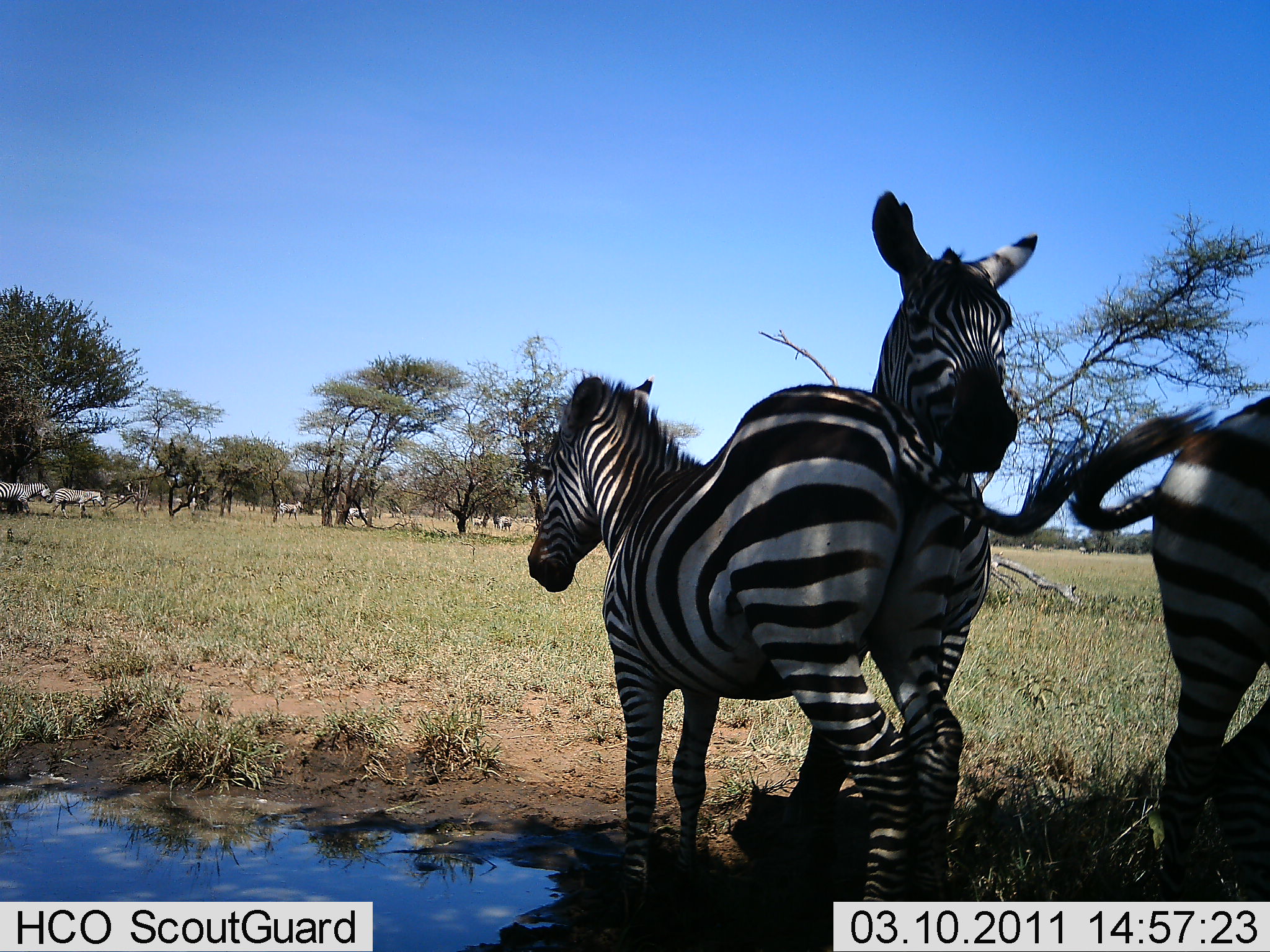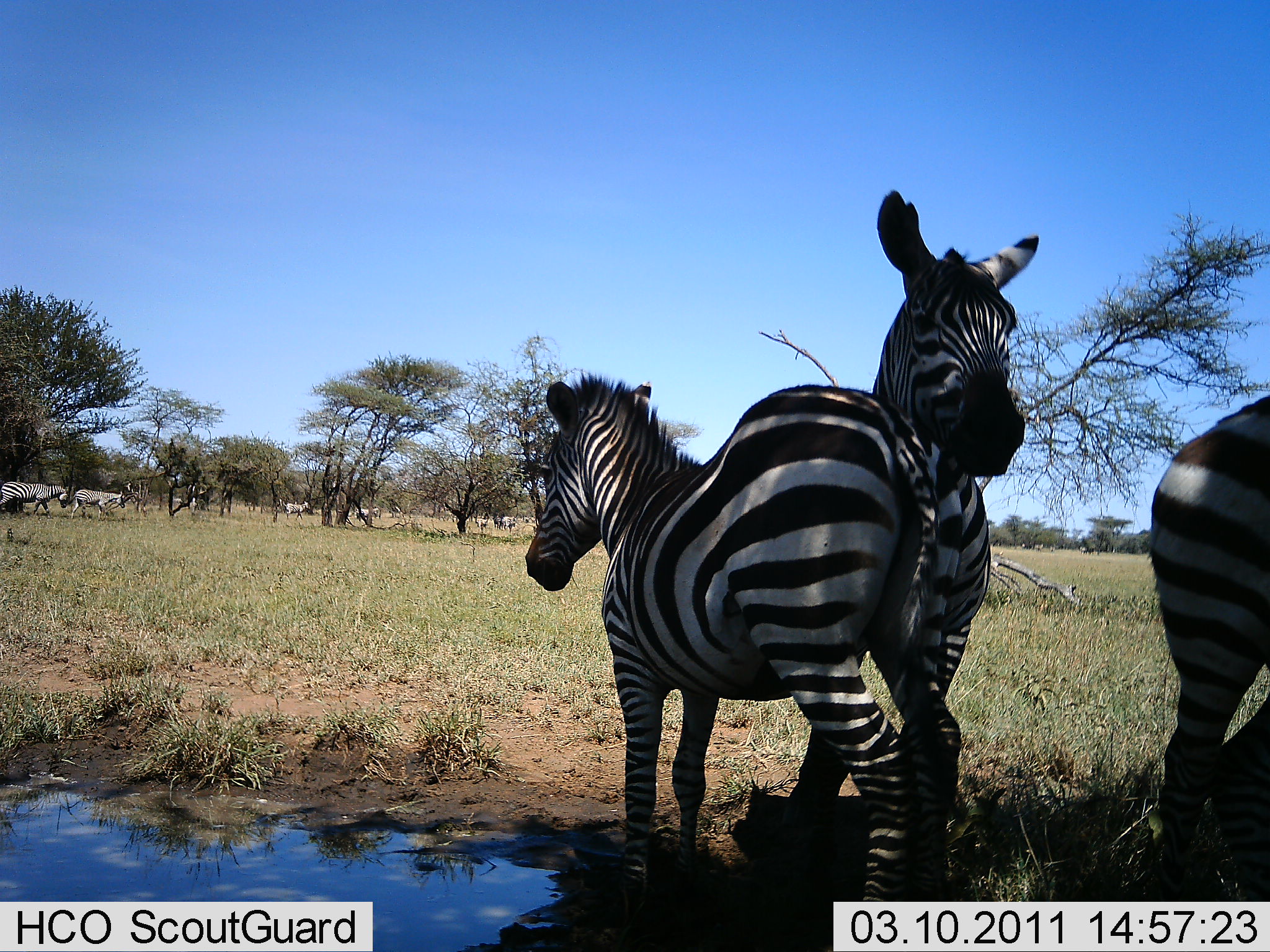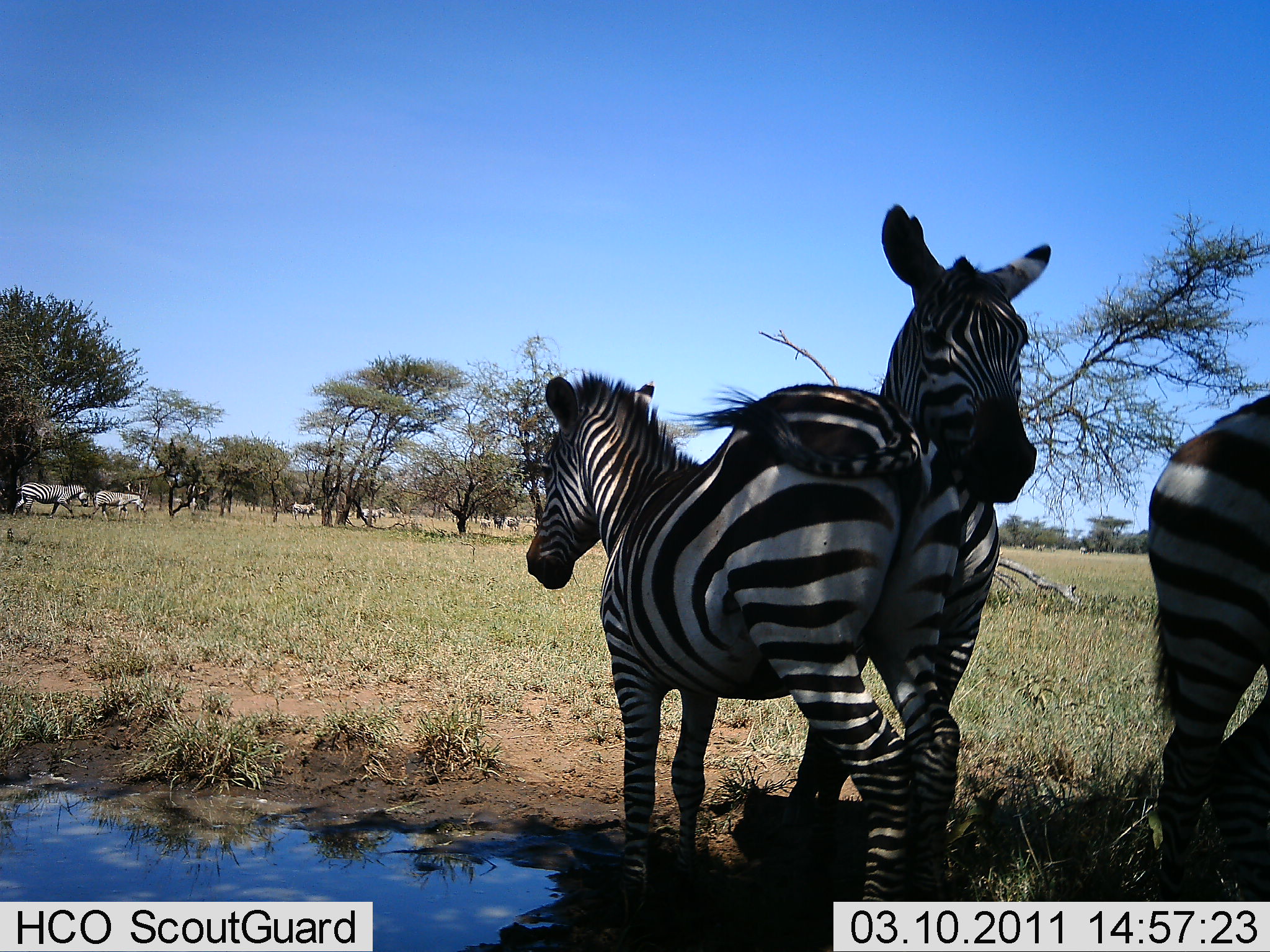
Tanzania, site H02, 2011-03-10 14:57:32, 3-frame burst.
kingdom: Animalia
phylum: Chordata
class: Mammalia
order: Perissodactyla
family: Equidae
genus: Equus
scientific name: Equus quagga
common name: plains zebra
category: zebra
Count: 10.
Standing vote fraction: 73%.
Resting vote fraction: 18%.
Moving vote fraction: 36%.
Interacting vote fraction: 18%.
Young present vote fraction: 9%.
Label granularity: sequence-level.